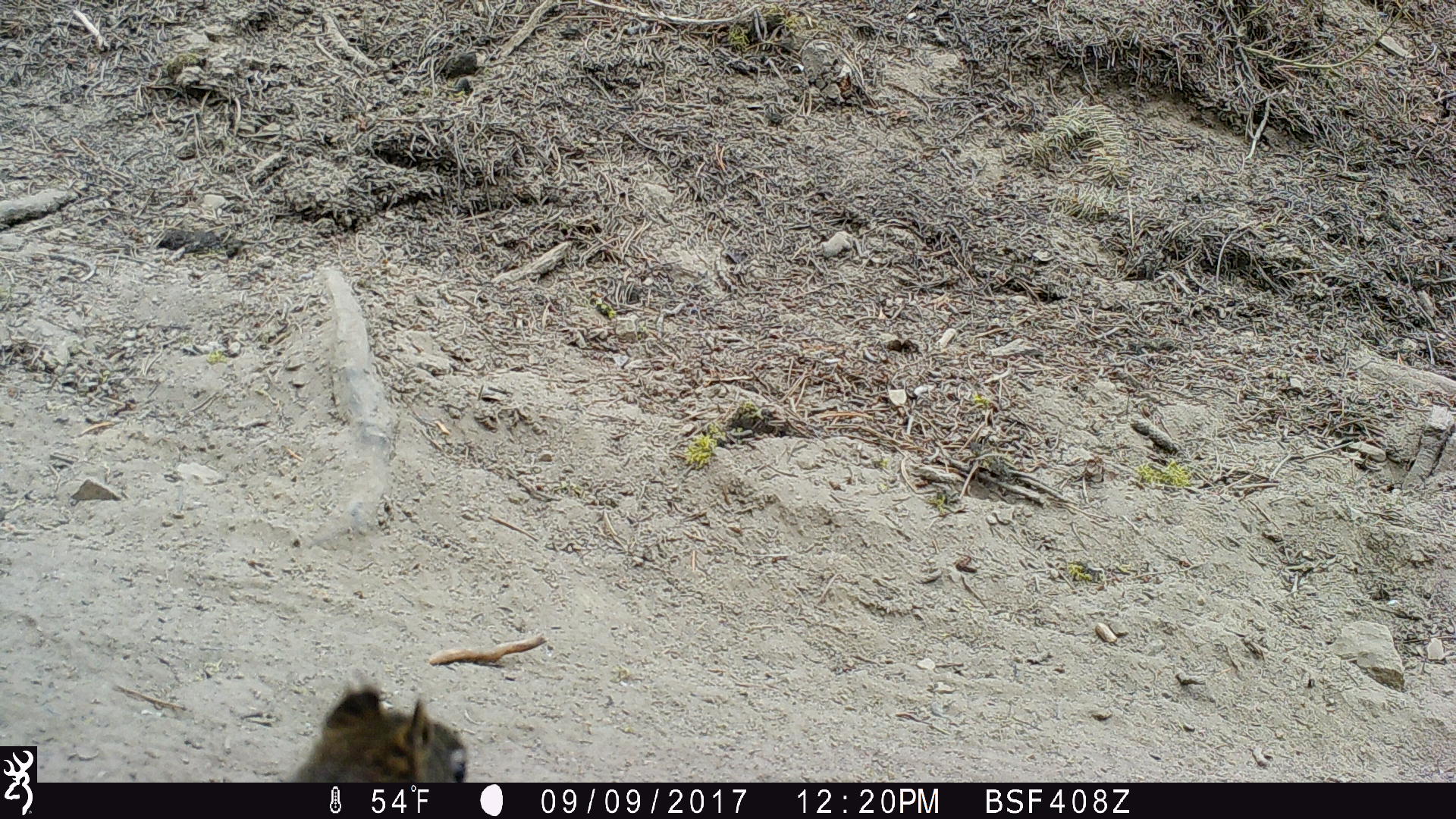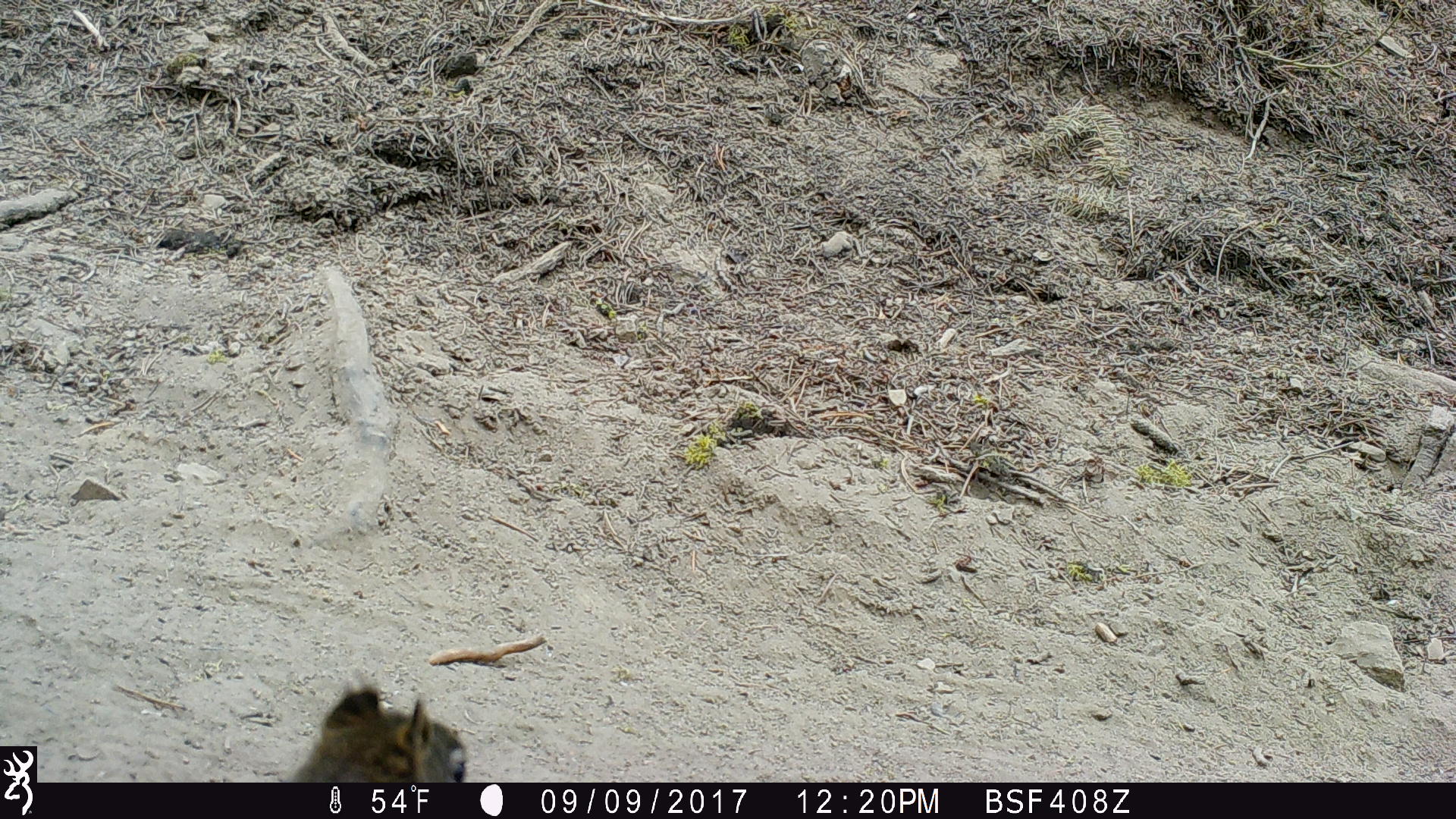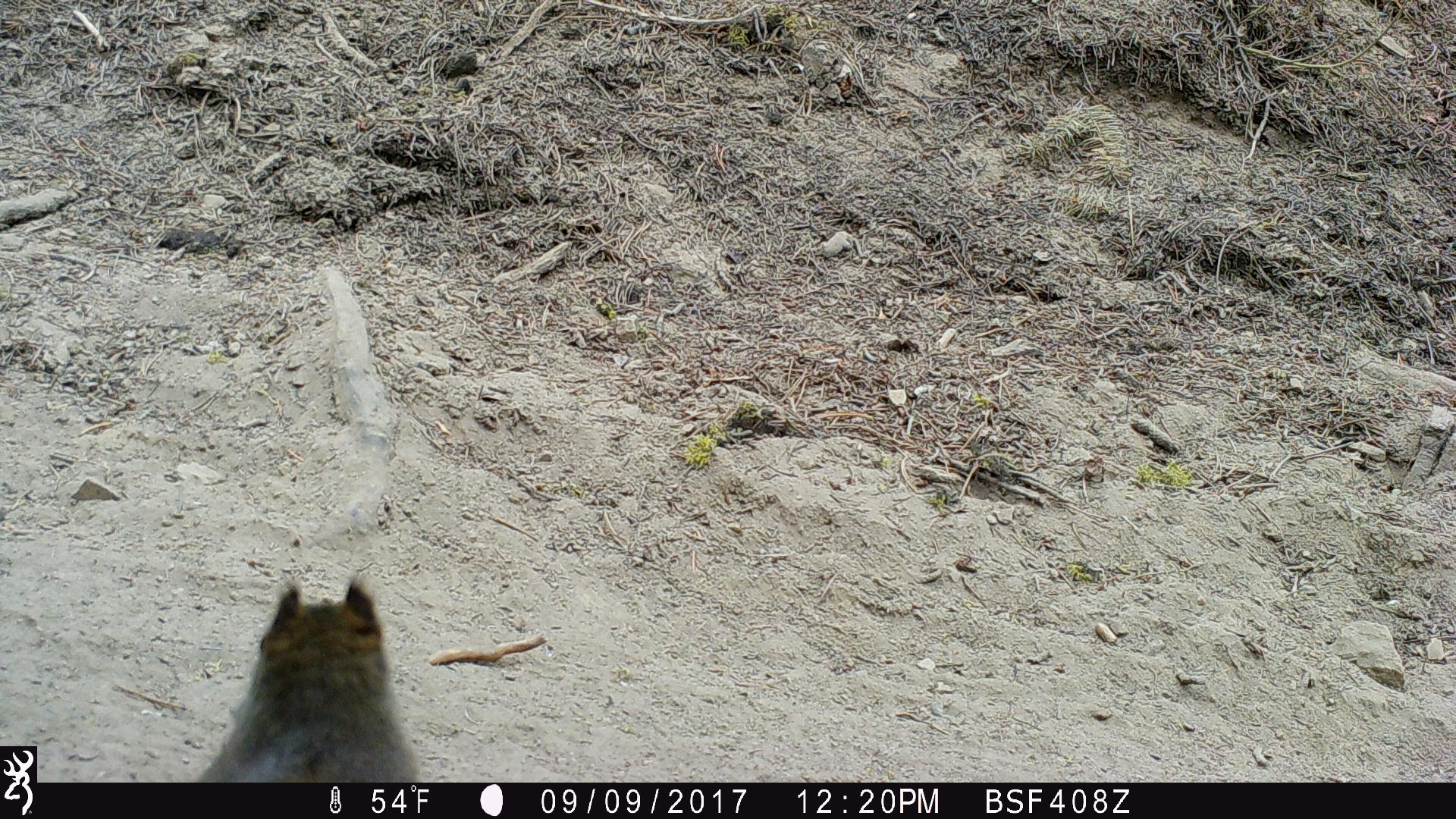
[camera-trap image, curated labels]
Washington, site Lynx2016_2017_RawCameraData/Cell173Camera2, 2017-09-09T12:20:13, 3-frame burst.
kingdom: Animalia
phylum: Chordata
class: Mammalia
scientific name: Mammalia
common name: small mammal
Small mammal (Mammalia). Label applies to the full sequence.